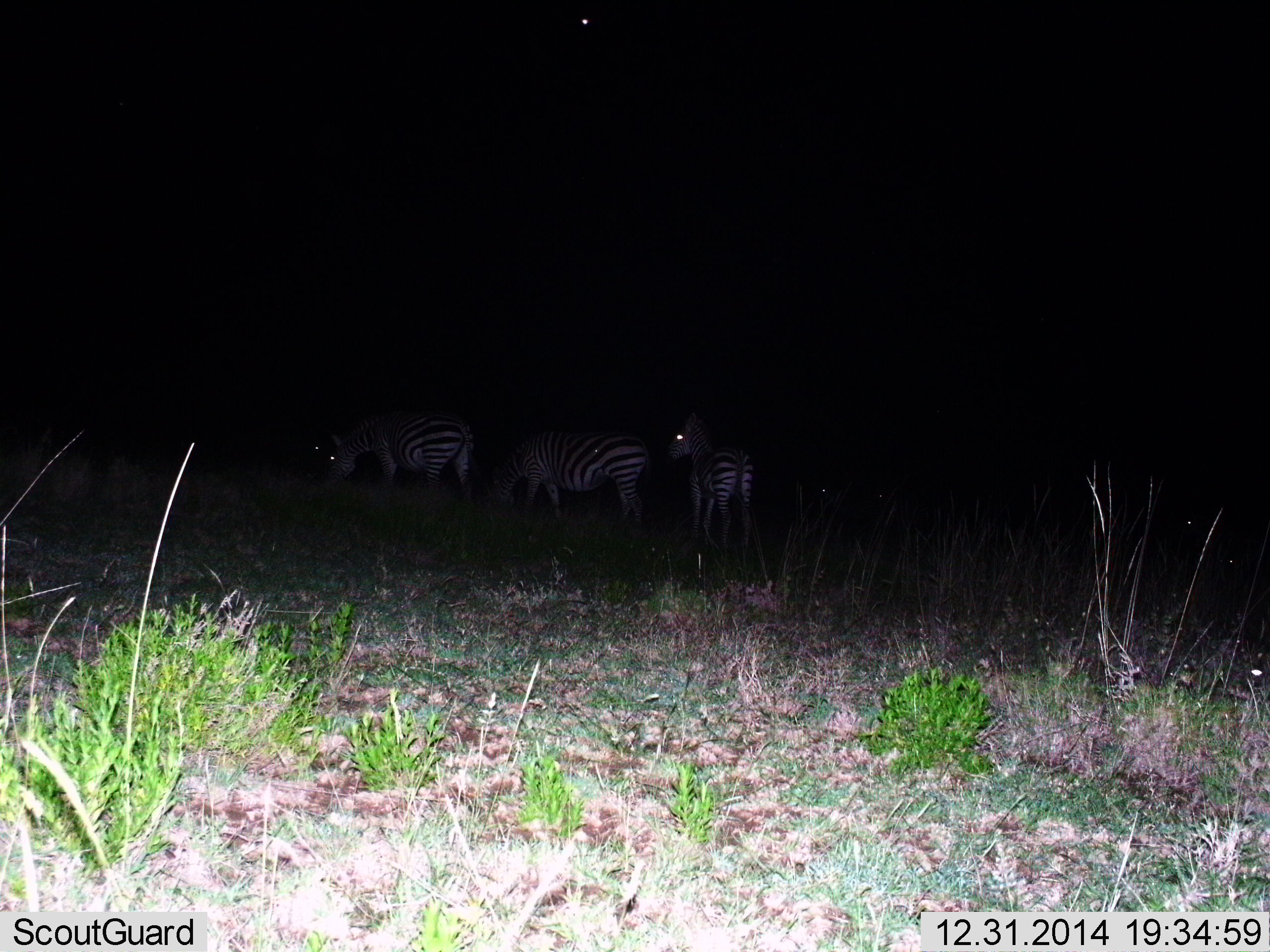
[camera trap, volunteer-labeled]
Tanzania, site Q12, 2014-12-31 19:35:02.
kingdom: Animalia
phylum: Chordata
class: Mammalia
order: Perissodactyla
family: Equidae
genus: Equus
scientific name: Equus quagga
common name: plains zebra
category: zebra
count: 3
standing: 70%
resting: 0%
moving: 20%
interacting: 0%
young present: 20%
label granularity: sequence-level